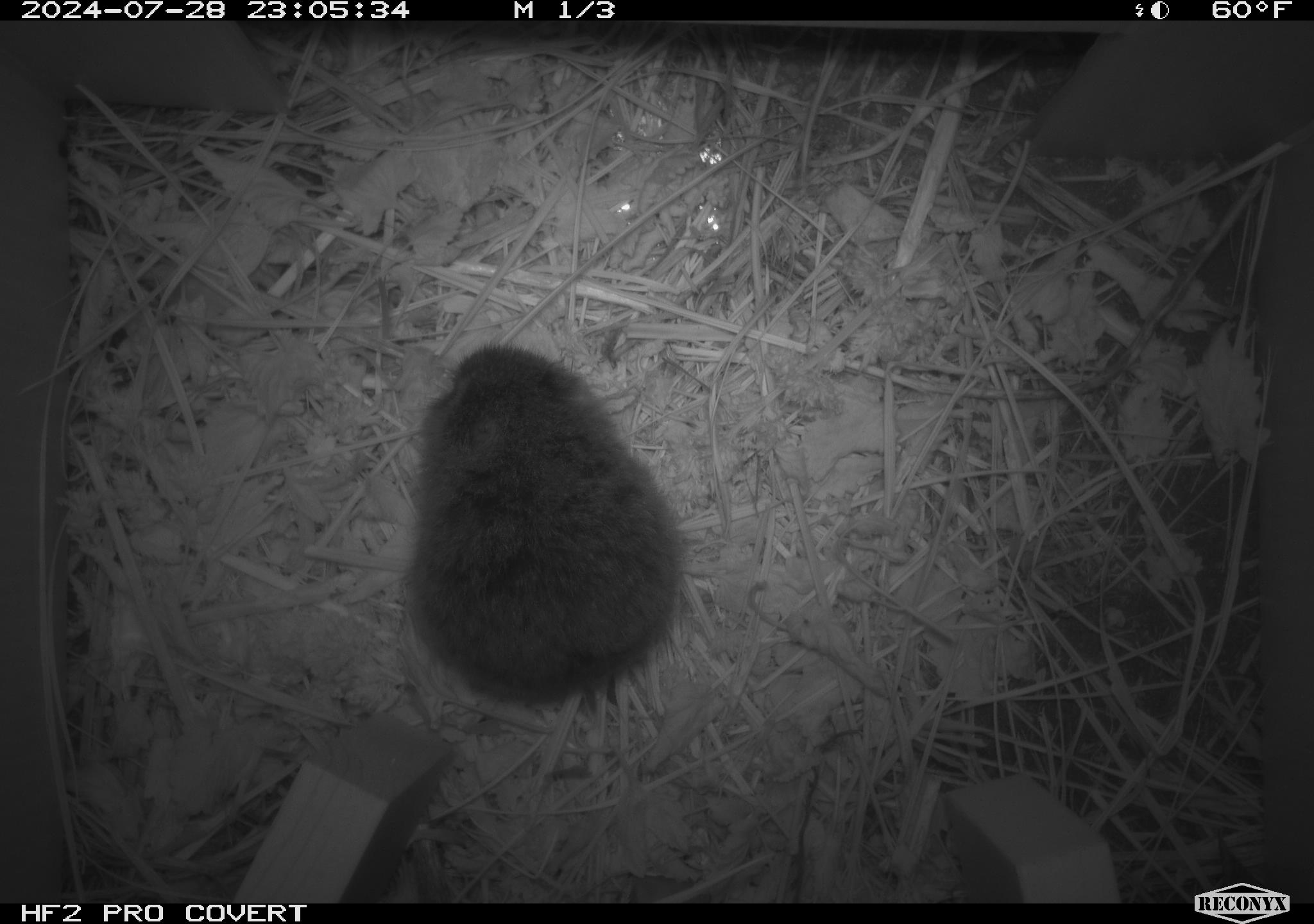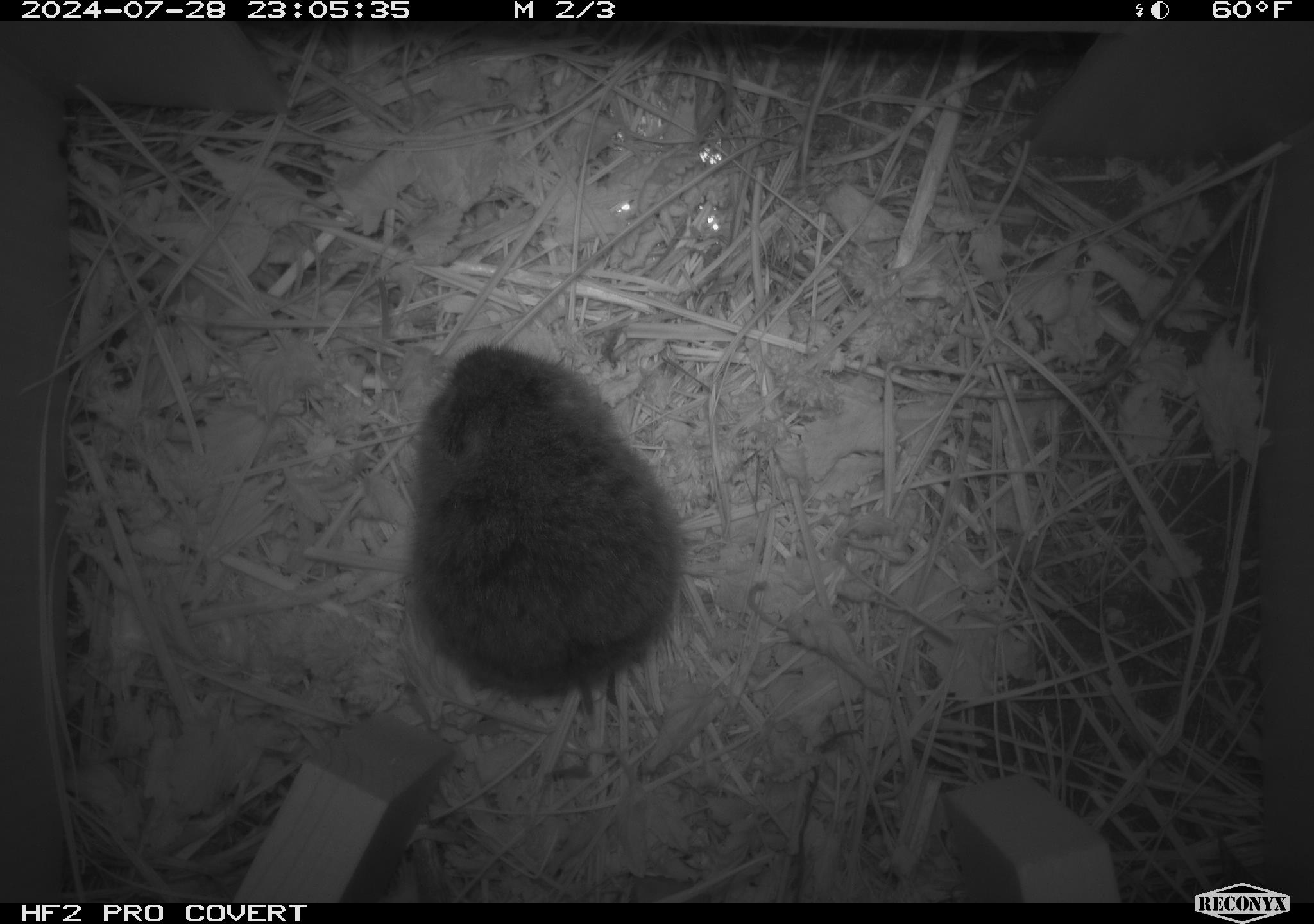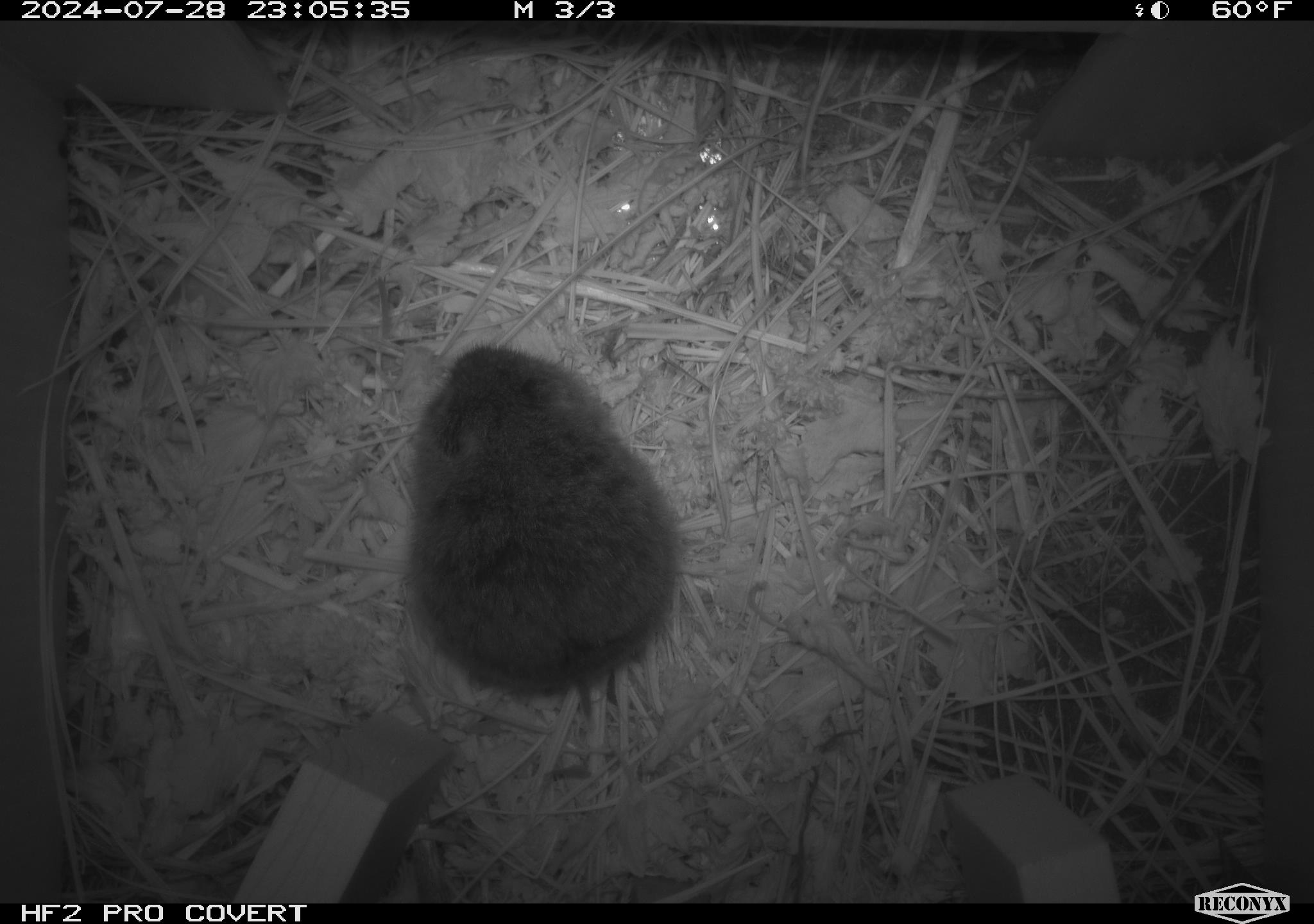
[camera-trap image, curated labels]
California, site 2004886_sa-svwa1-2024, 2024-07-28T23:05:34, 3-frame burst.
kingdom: Animalia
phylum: Chordata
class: Mammalia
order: Rodentia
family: Cricetidae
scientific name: Arvicolinae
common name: voles, lemmings, and muskrats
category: arvicolinae subfamily